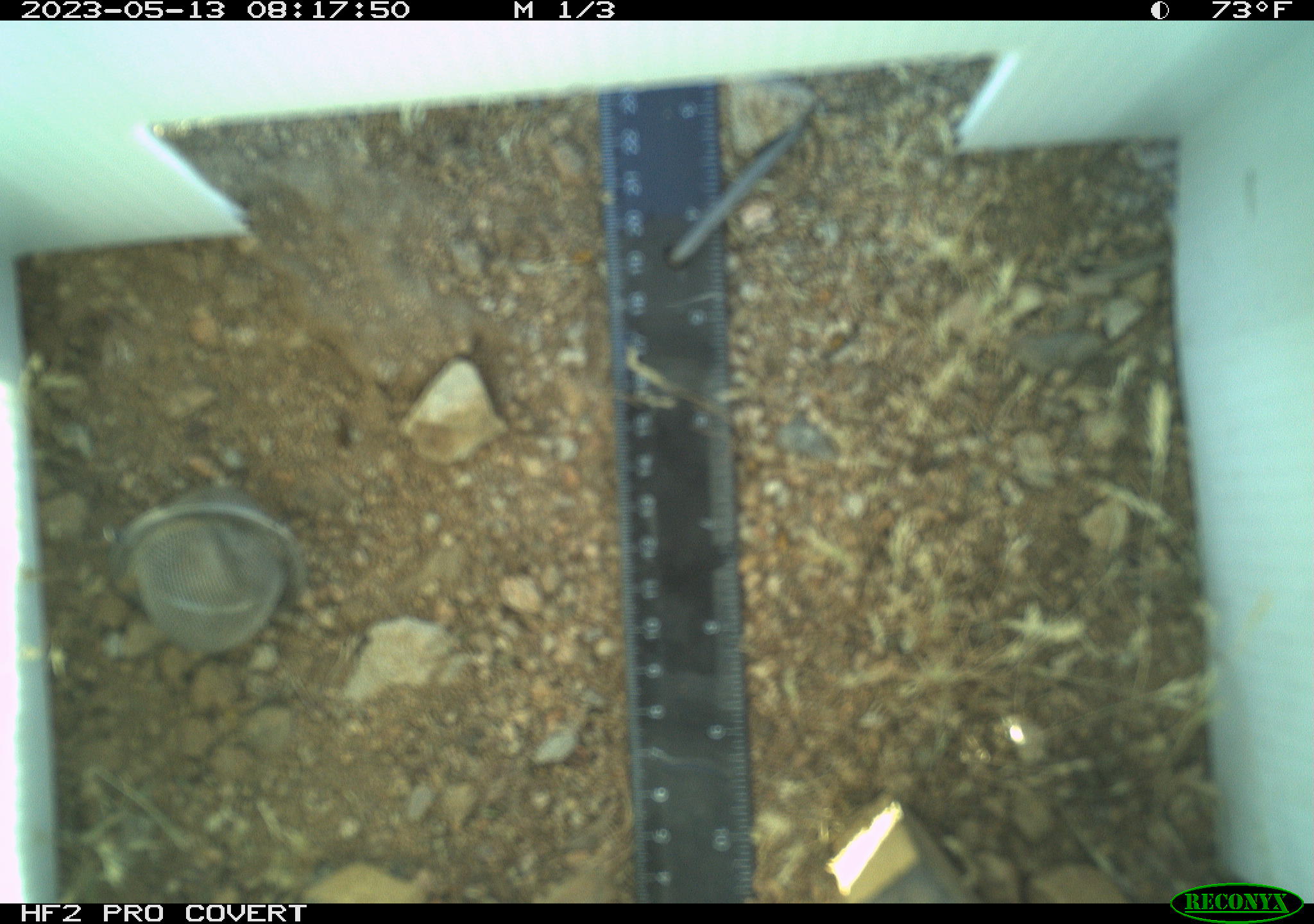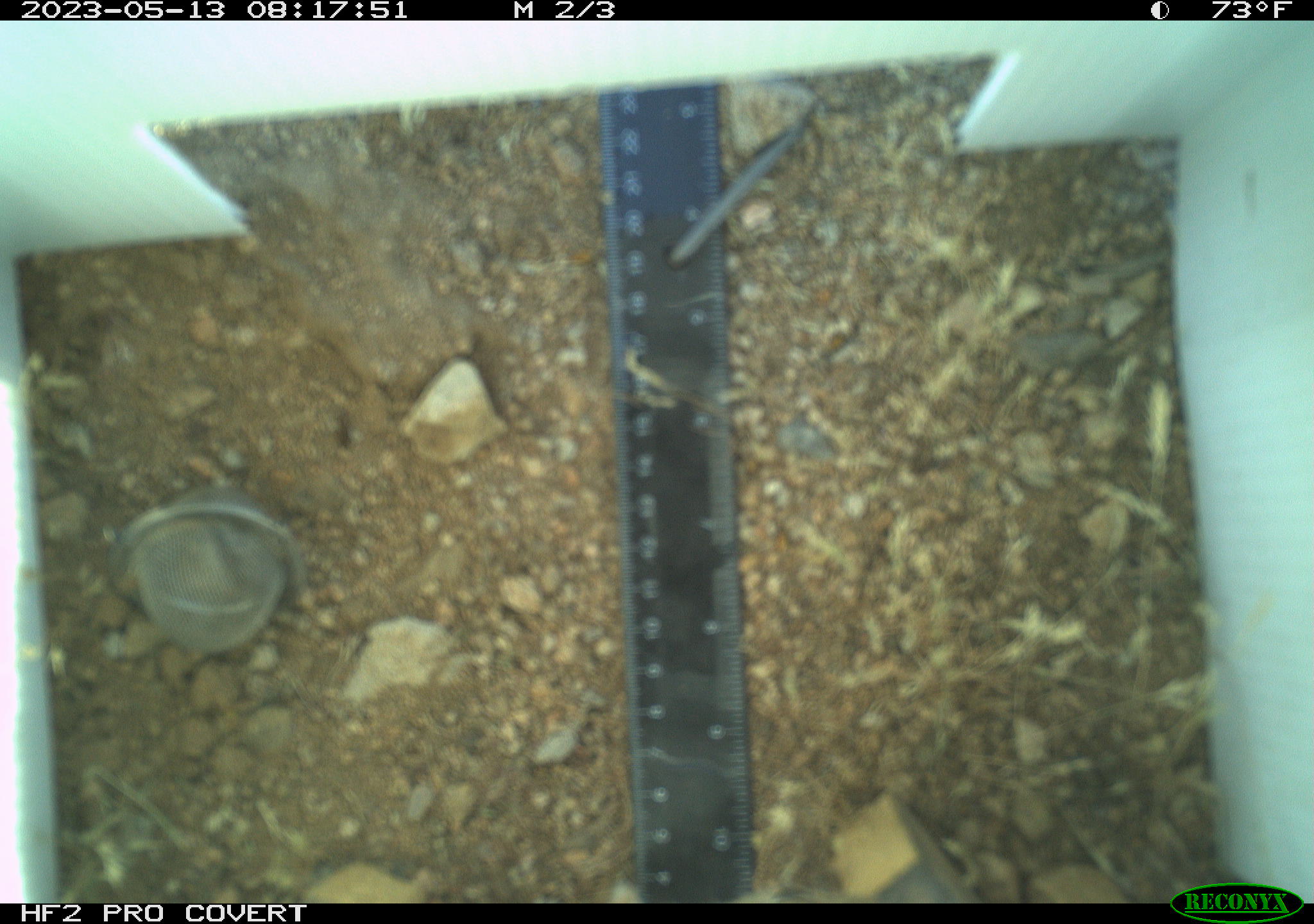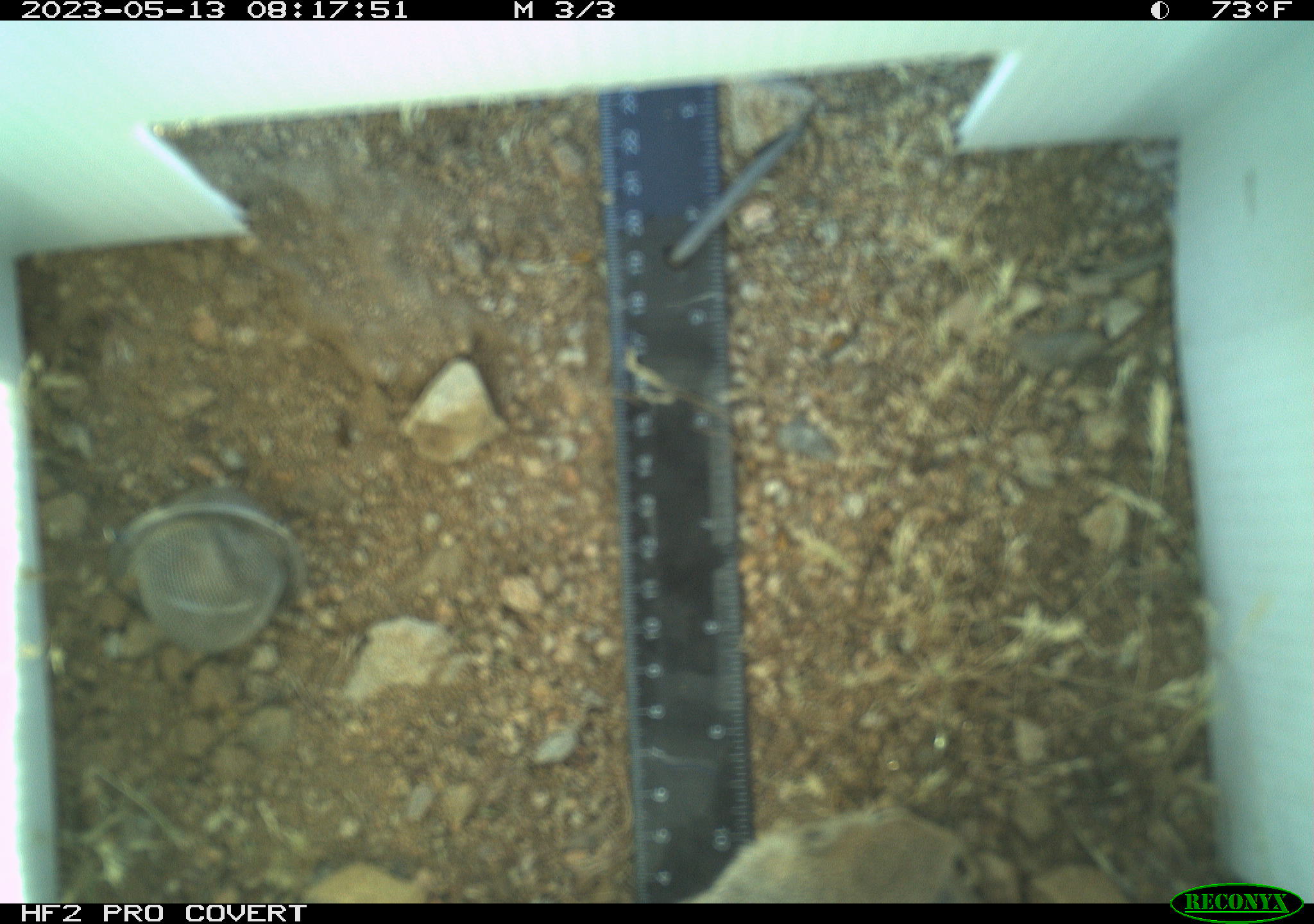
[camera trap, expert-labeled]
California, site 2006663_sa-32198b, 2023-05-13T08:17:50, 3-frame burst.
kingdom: Animalia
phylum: Chordata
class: Mammalia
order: Rodentia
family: Sciuridae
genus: Ammospermophilus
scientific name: Ammospermophilus leucurus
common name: white-tailed antelope squirrel